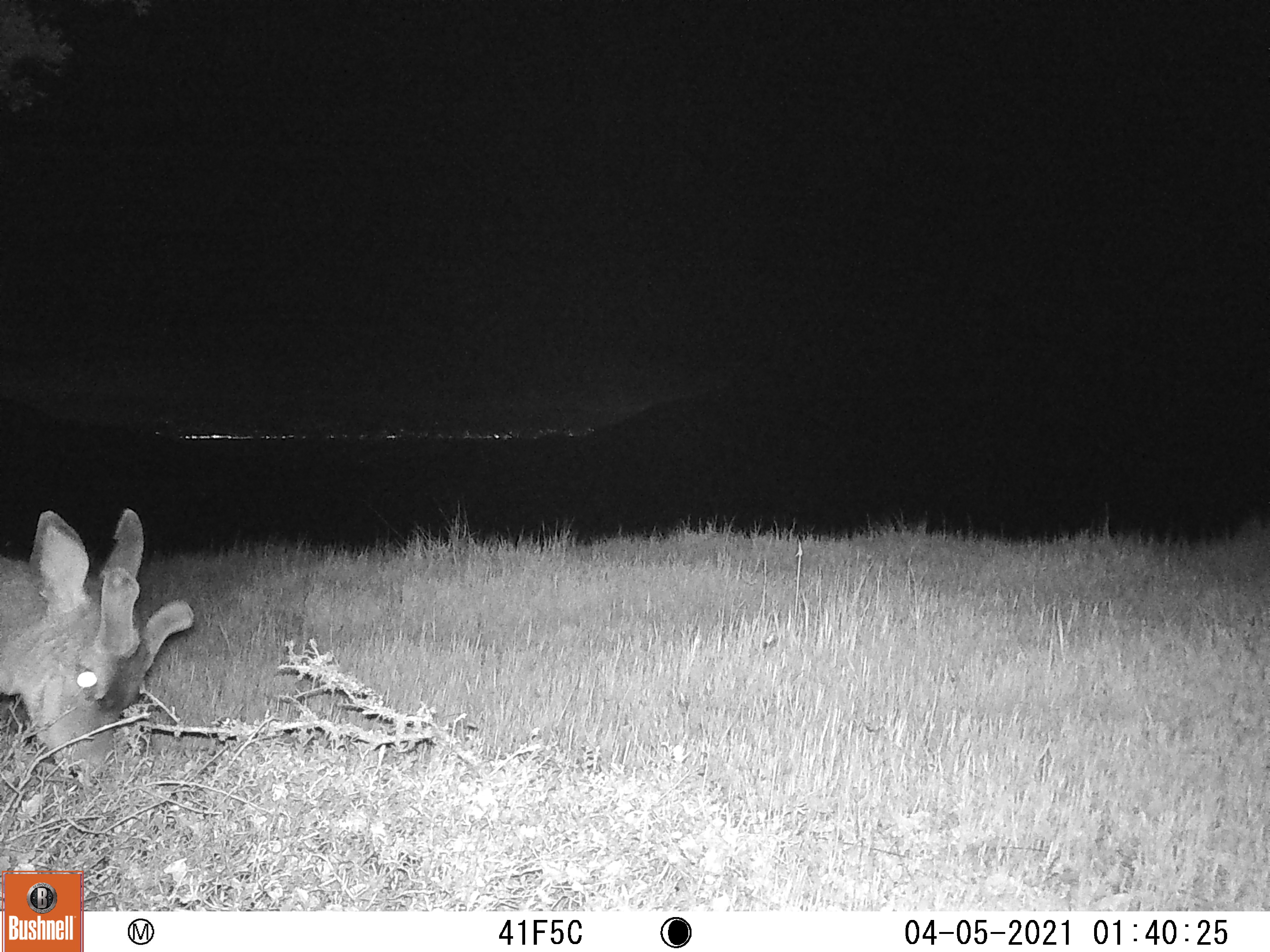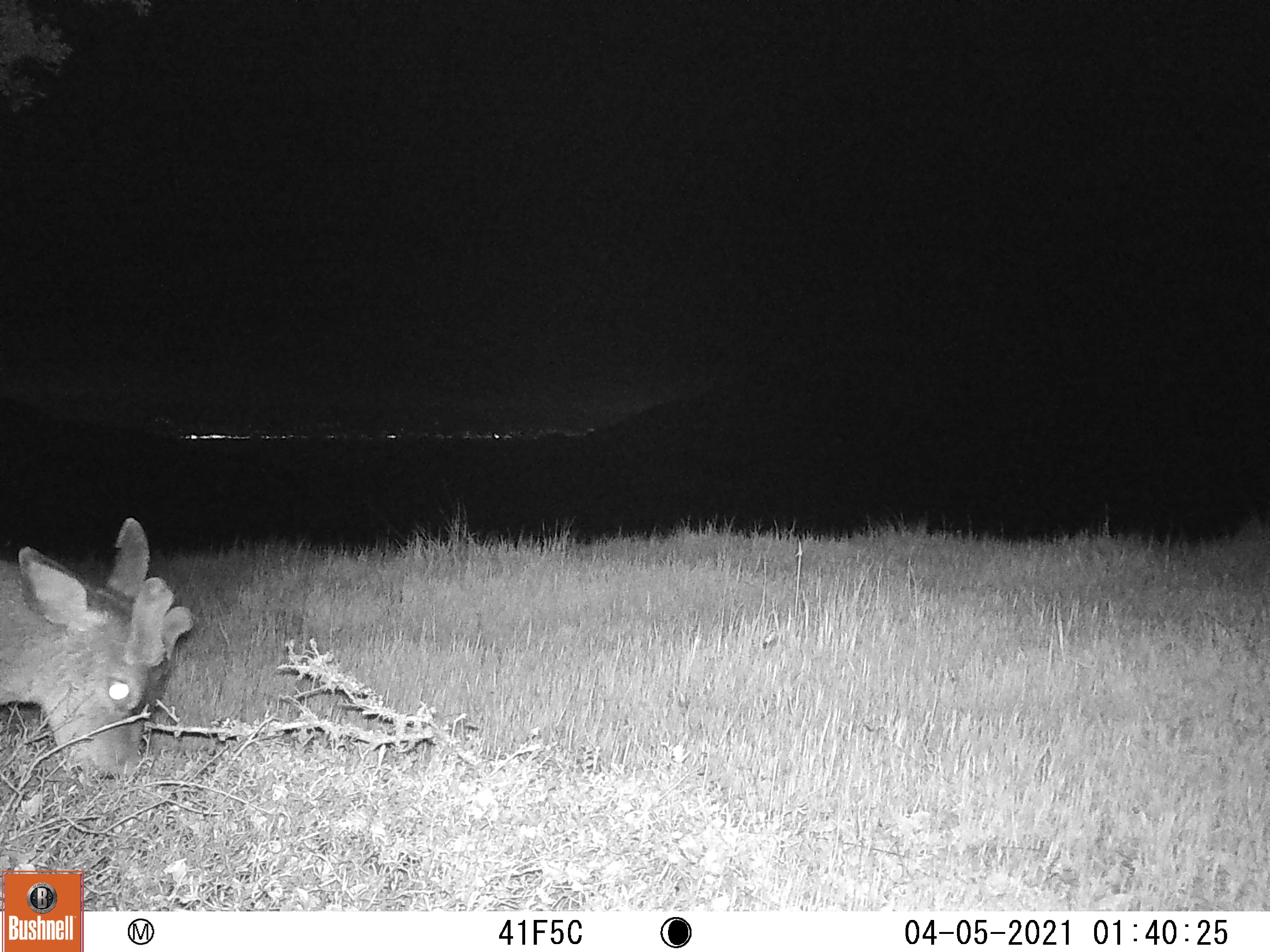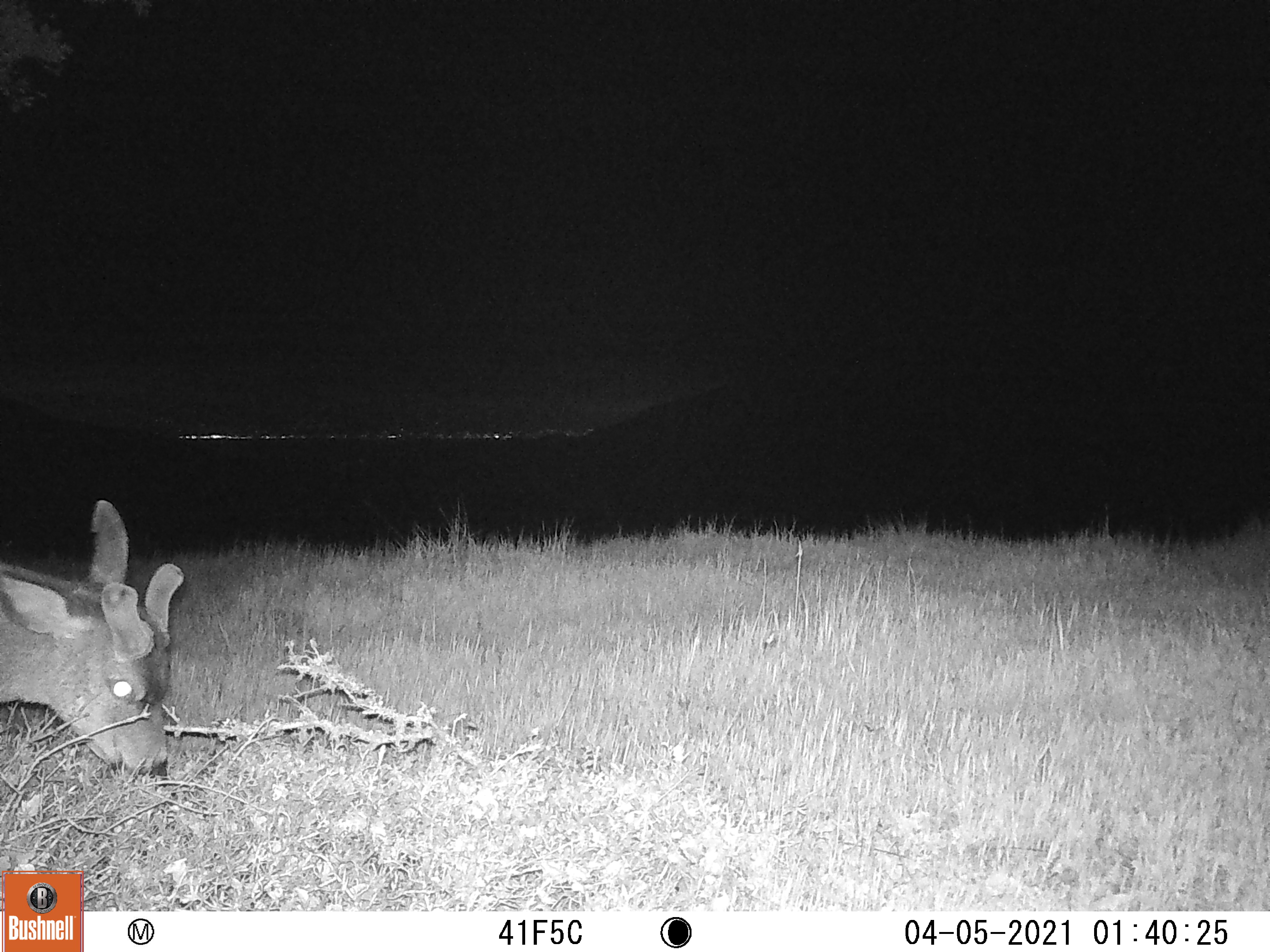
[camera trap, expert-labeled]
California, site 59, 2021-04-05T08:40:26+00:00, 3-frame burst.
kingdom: Animalia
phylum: Chordata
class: Mammalia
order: Artiodactyla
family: Cervidae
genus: Odocoileus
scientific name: Odocoileus hemionus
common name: mule deer